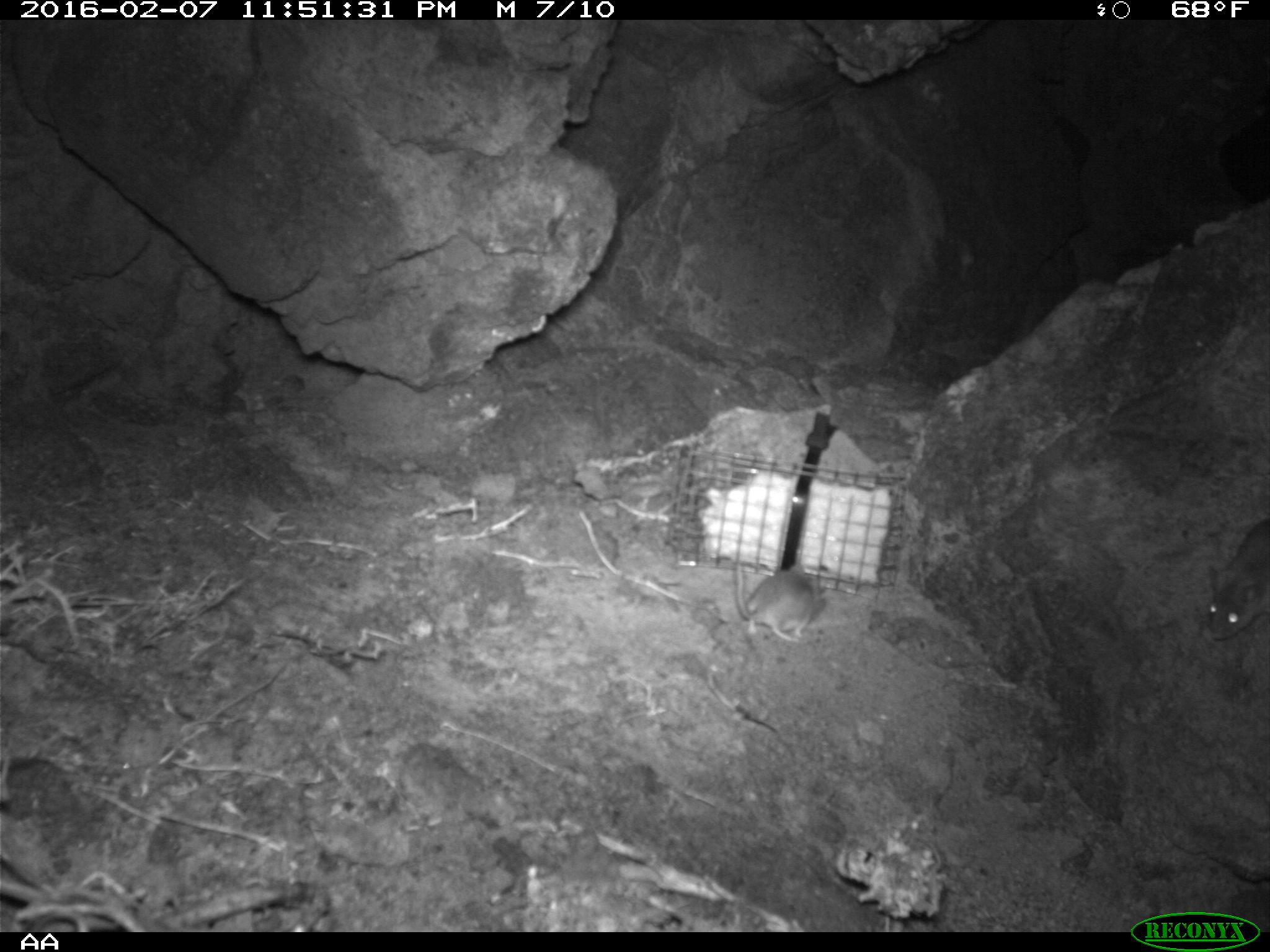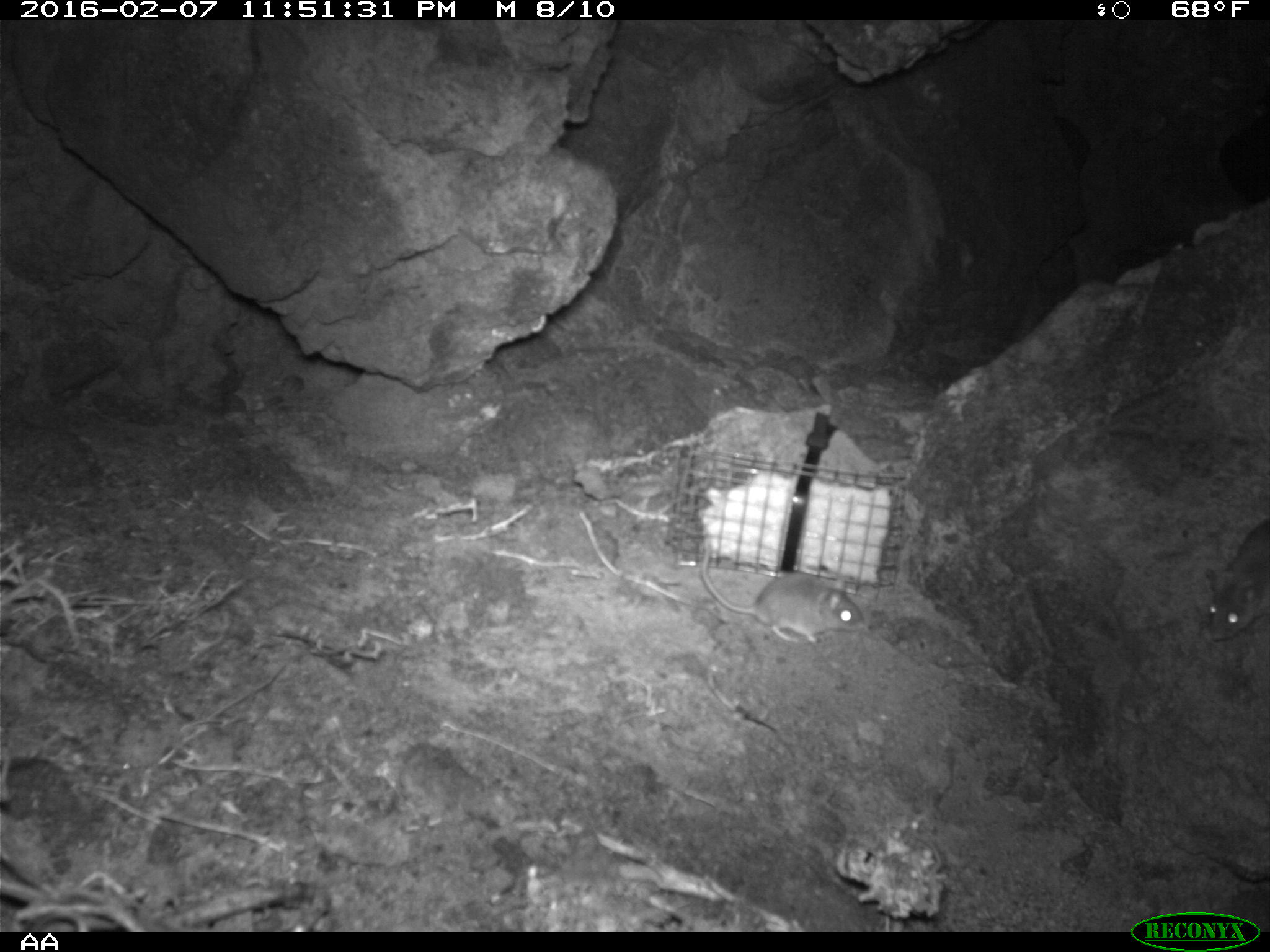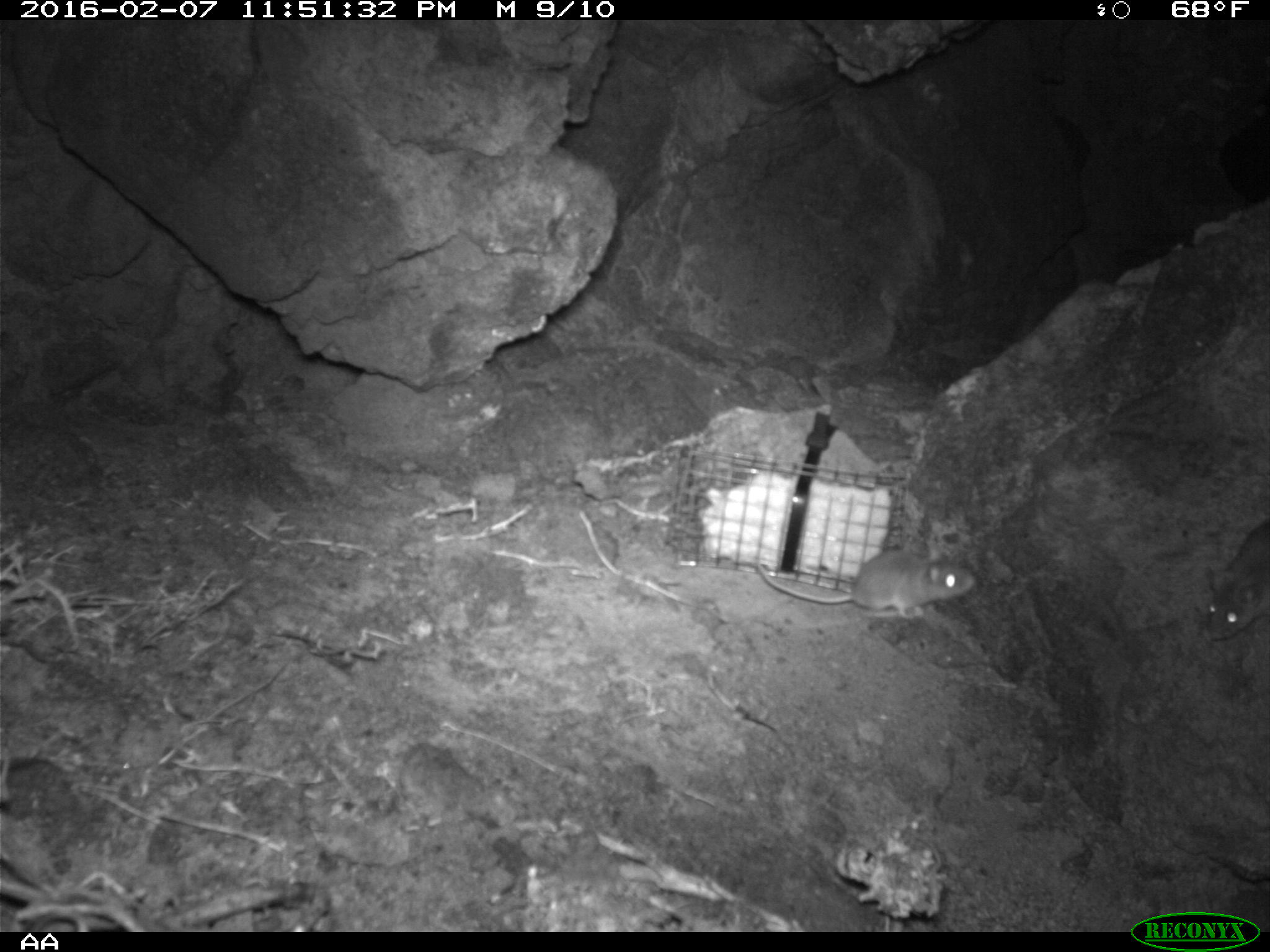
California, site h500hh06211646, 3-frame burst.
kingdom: Animalia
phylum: Chordata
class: Mammalia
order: Rodentia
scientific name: Rodentia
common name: rodent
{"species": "rodent (Rodentia)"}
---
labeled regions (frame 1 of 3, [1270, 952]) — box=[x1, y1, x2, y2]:
rodent: box=[1200, 518, 1269, 640]; box=[733, 564, 821, 643]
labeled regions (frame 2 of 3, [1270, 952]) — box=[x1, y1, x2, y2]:
rodent: box=[702, 537, 866, 645]; box=[1206, 518, 1269, 640]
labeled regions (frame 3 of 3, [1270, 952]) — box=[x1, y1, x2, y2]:
rodent: box=[755, 552, 975, 620]; box=[1202, 518, 1269, 641]